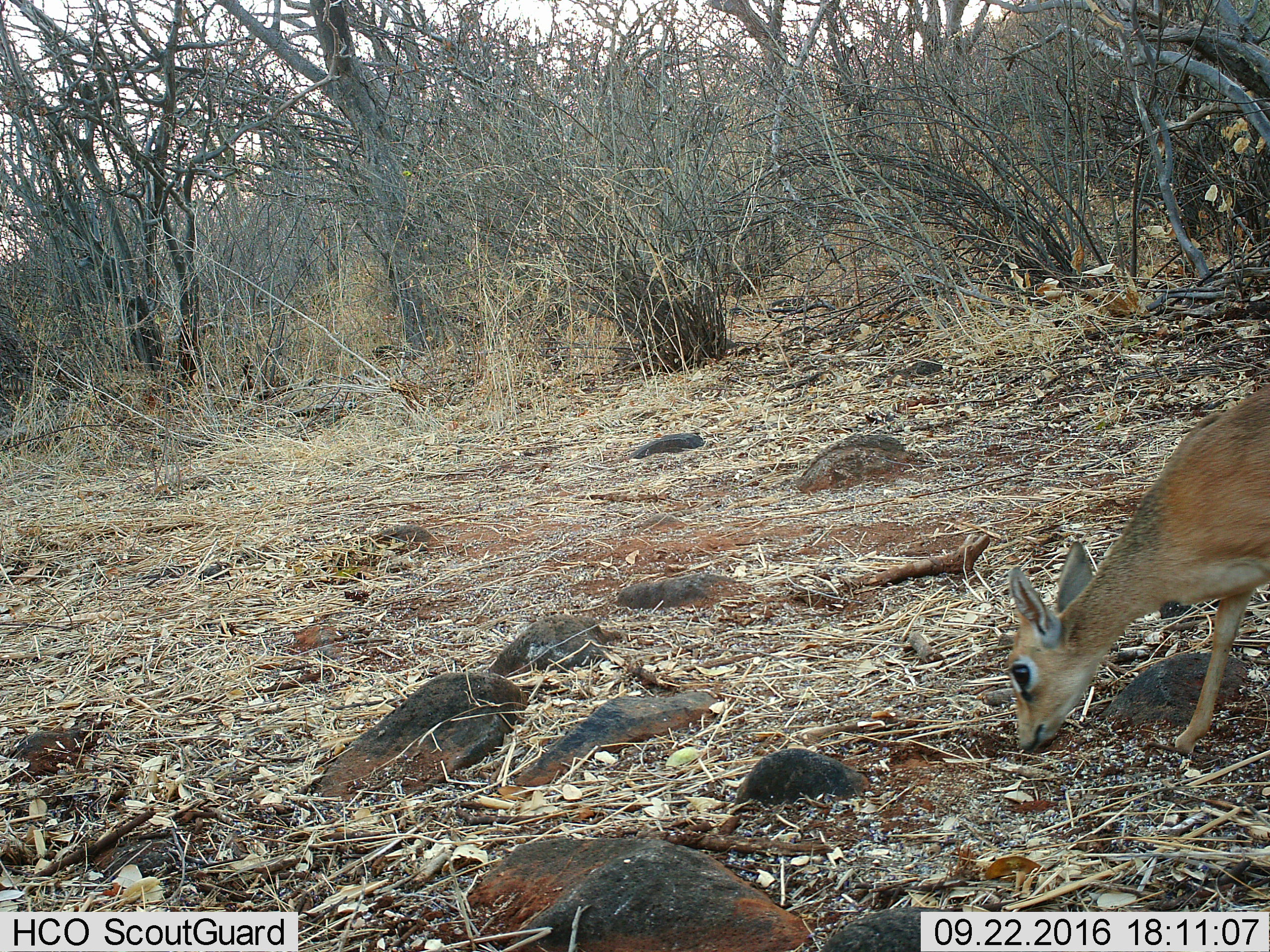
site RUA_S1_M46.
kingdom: Animalia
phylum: Chordata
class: Mammalia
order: Artiodactyla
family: Bovidae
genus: Madoqua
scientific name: Madoqua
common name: dik-dik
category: dikdik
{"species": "dikdik (dik-dik) (Madoqua)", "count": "1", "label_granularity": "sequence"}